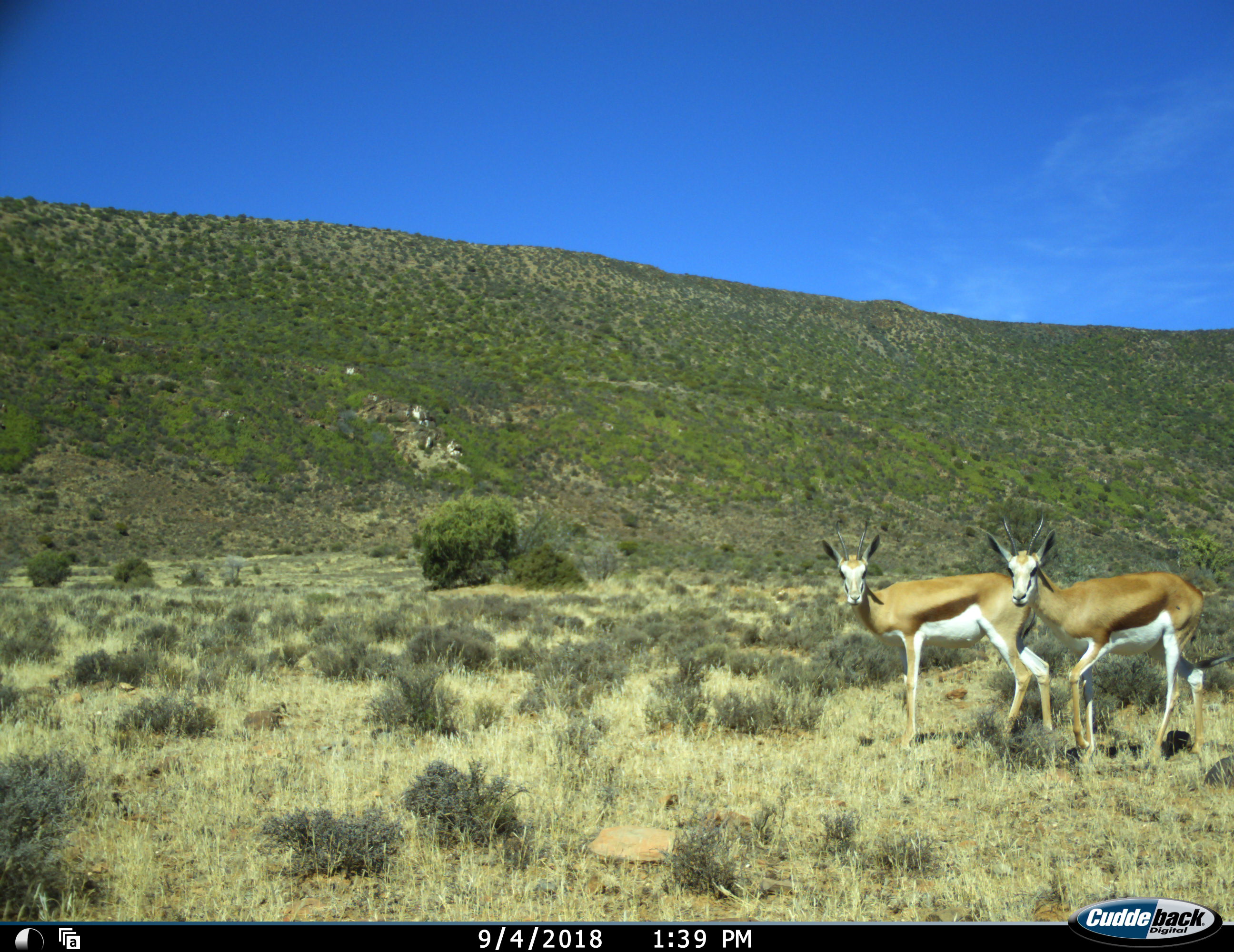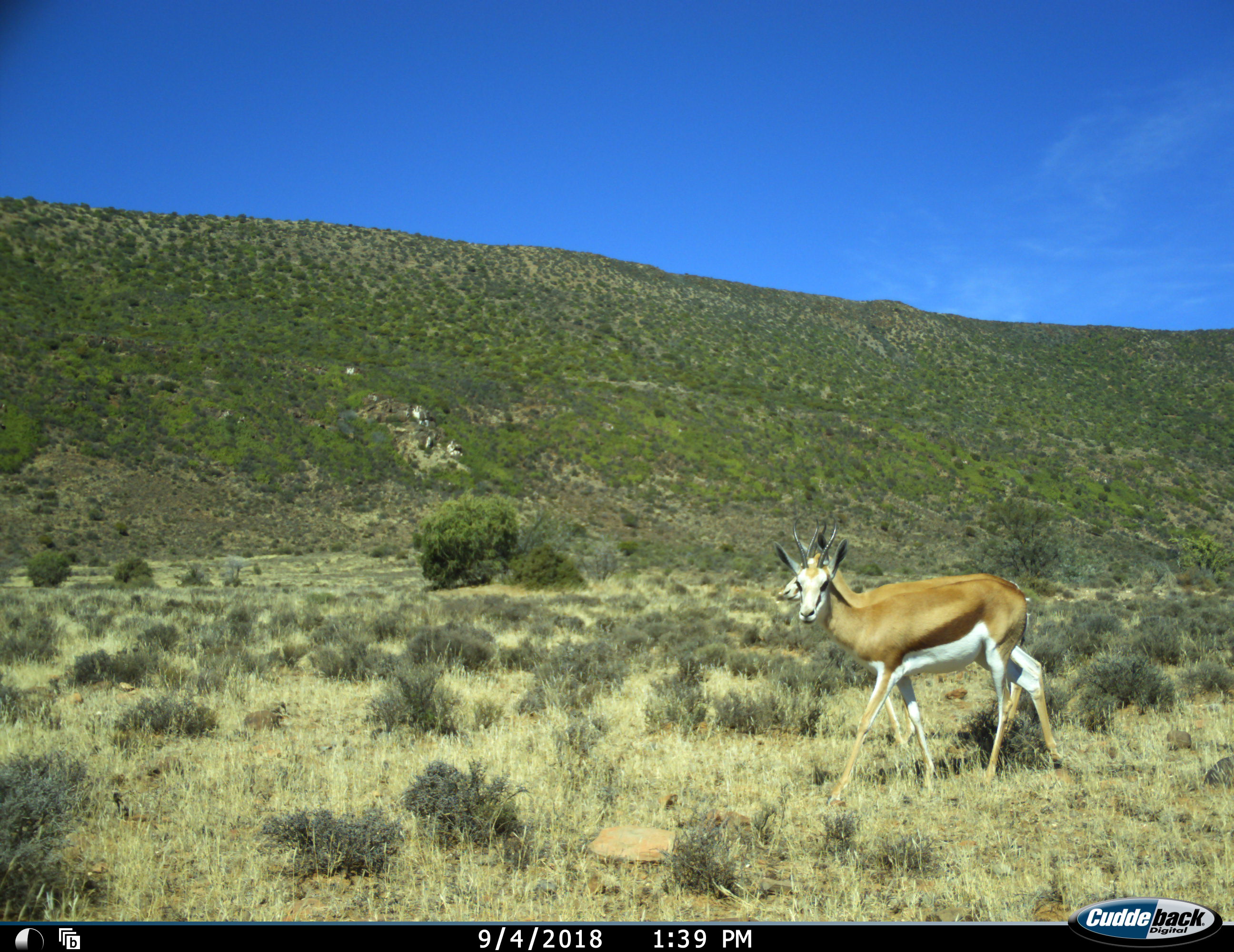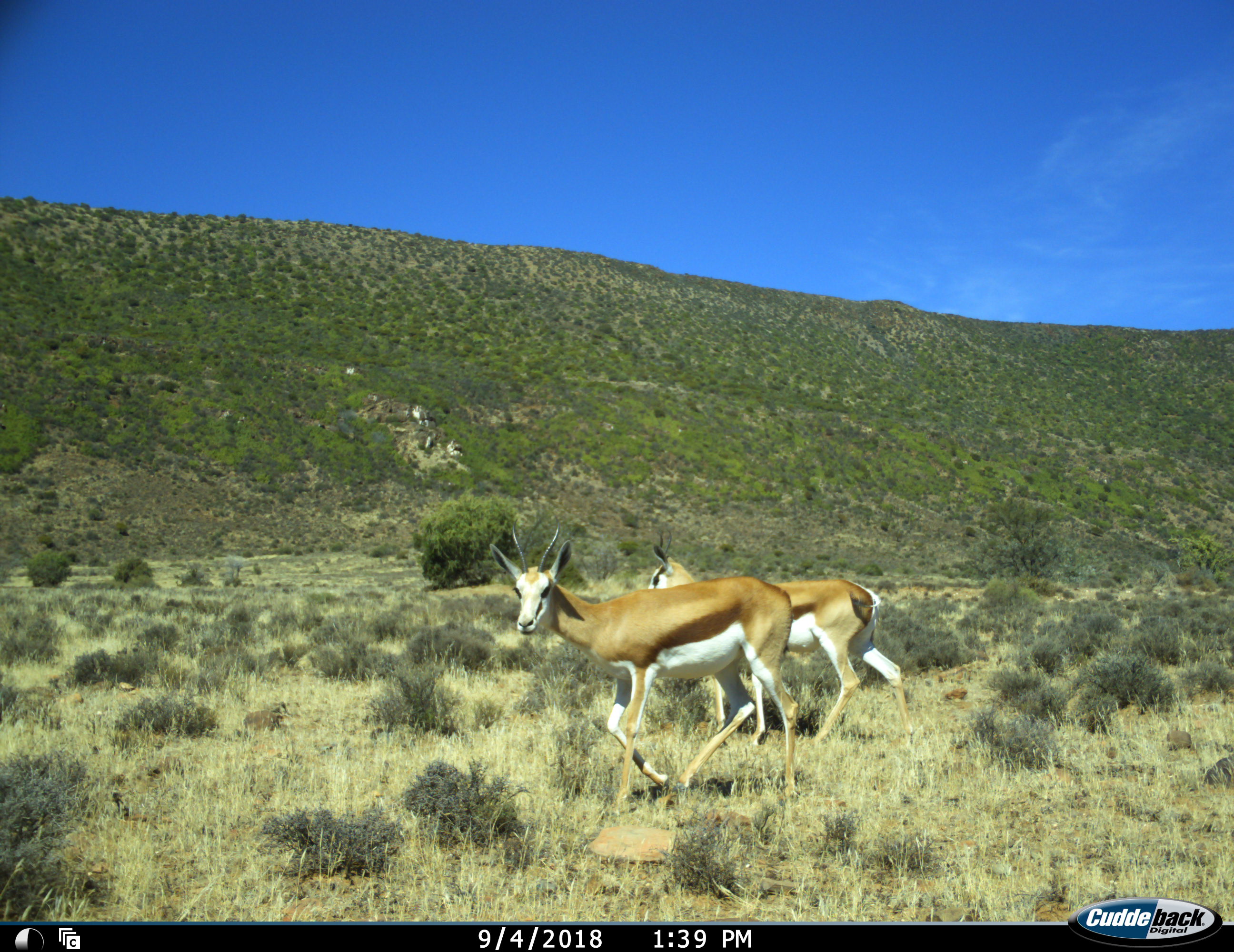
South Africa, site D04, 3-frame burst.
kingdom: Animalia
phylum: Chordata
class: Mammalia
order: Artiodactyla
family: Bovidae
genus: Antidorcas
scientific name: Antidorcas marsupialis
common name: springbok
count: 2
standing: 30%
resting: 0%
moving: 70%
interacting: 0%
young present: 10%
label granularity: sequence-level